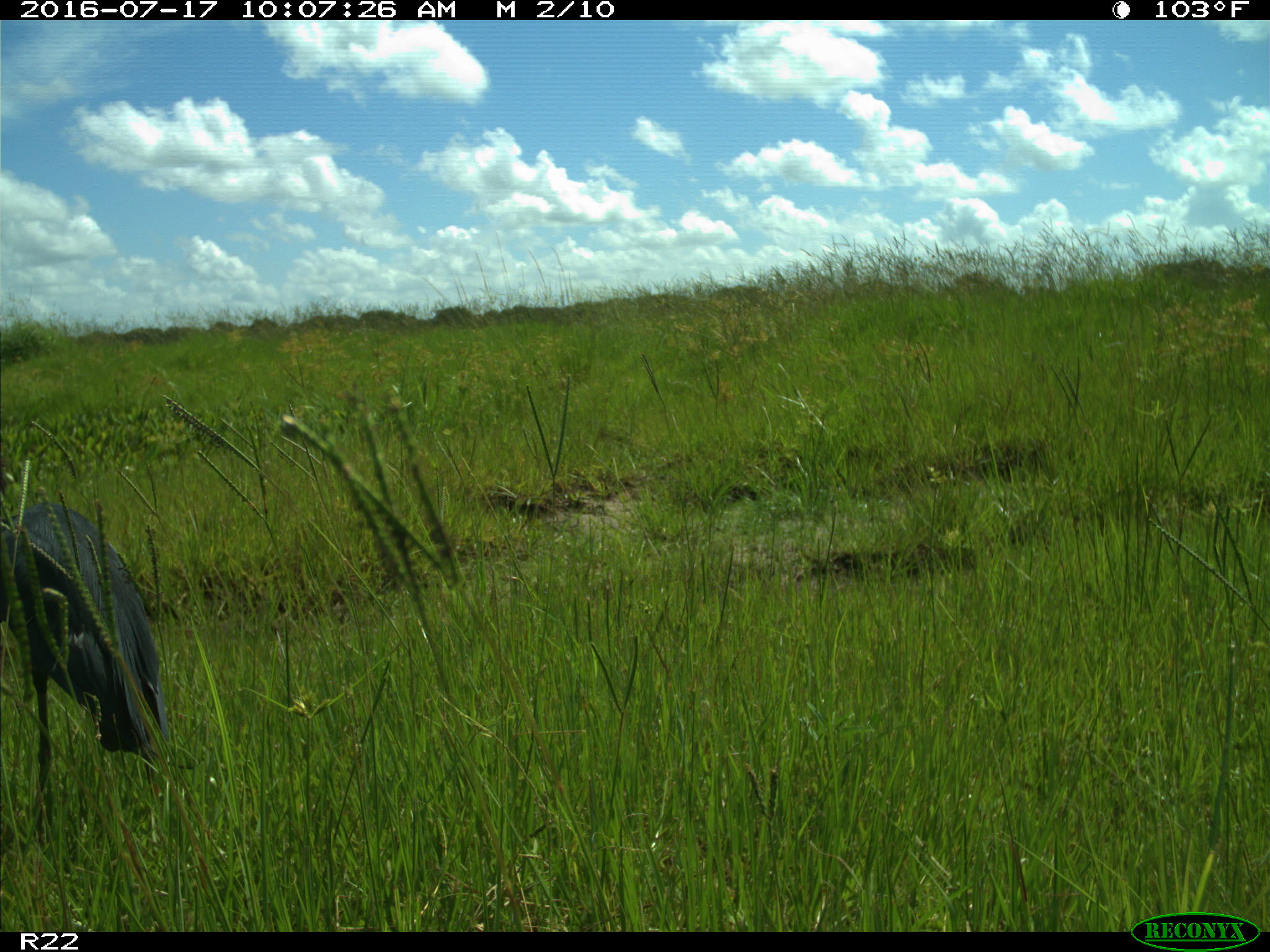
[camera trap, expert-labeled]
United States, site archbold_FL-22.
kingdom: Animalia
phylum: Chordata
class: Aves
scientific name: Aves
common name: birds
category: unidentified bird